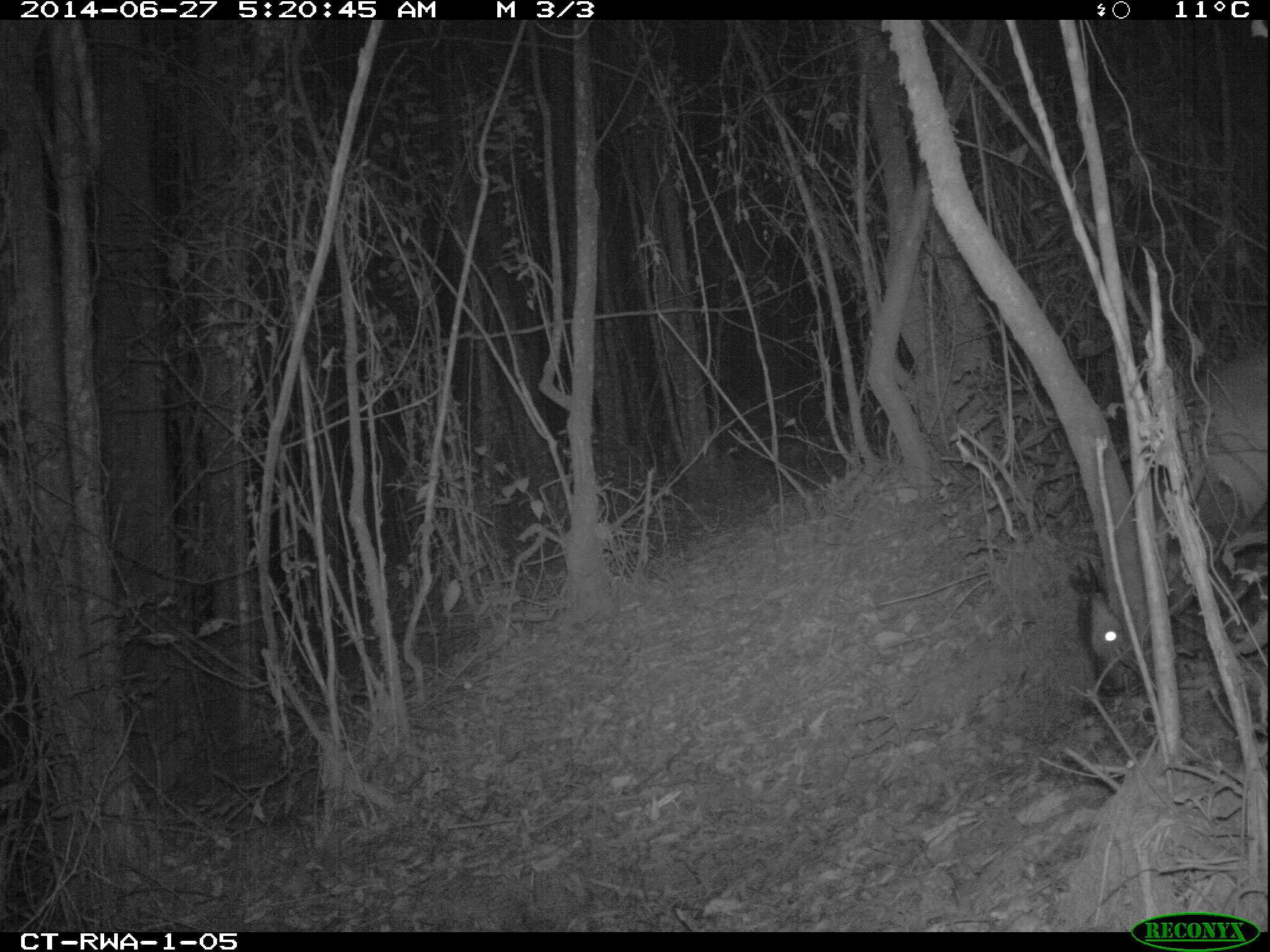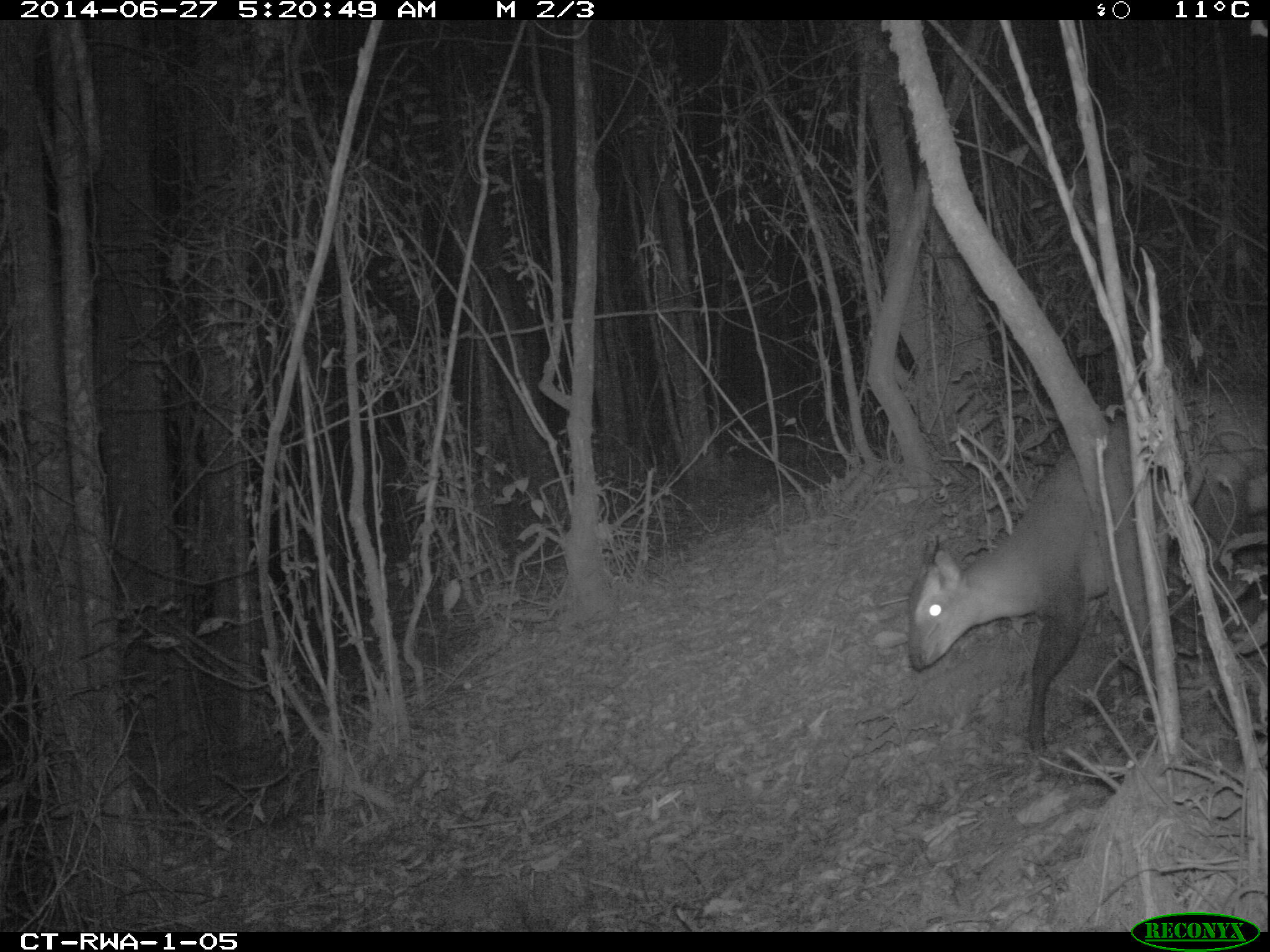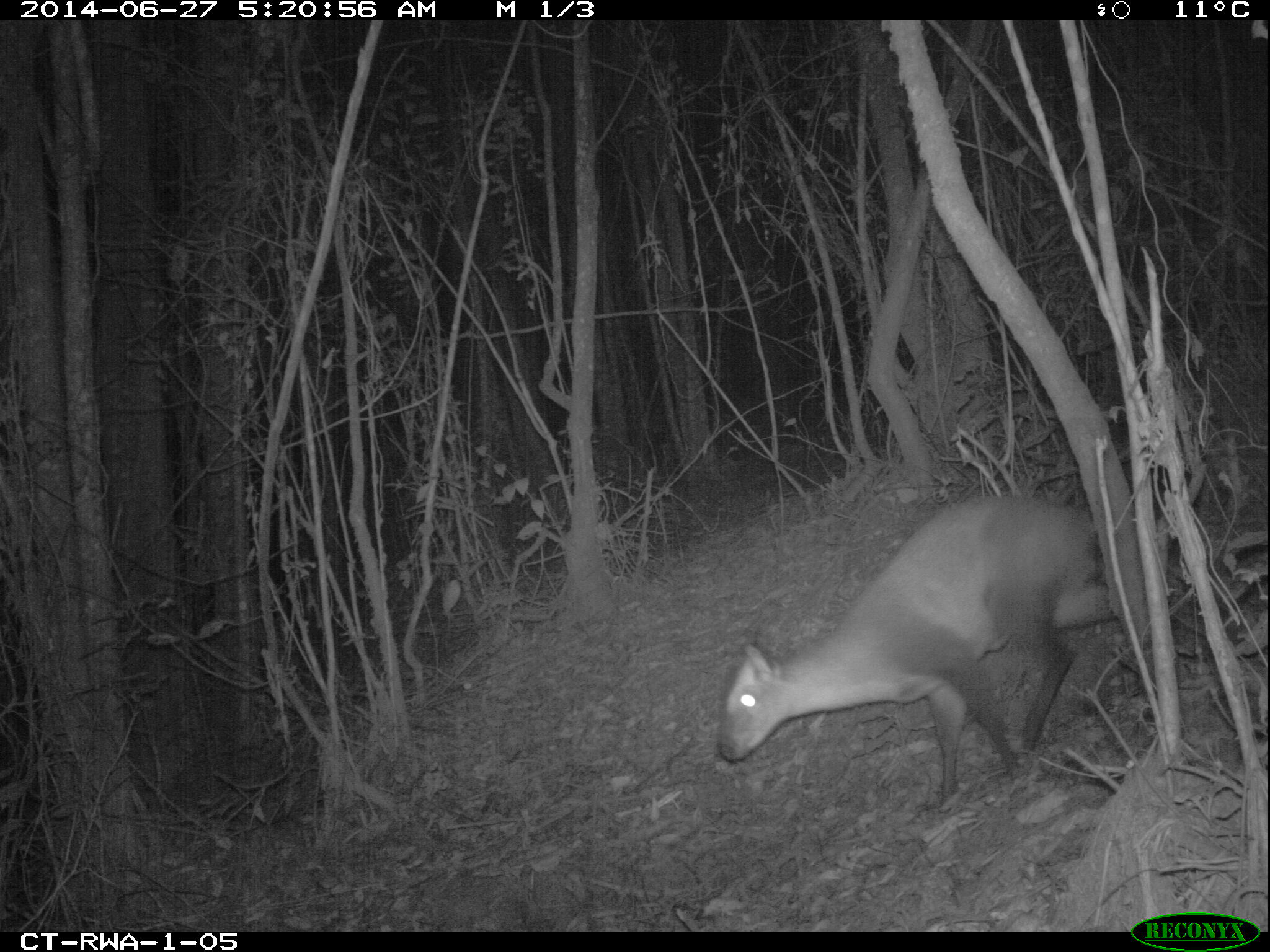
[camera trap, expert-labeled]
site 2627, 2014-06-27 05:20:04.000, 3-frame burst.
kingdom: Animalia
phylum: Chordata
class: Mammalia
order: Artiodactyla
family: Bovidae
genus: Cephalophus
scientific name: Cephalophus nigrifrons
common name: black-fronted duiker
Cephalophus nigrifrons (black-fronted duiker), count 2.